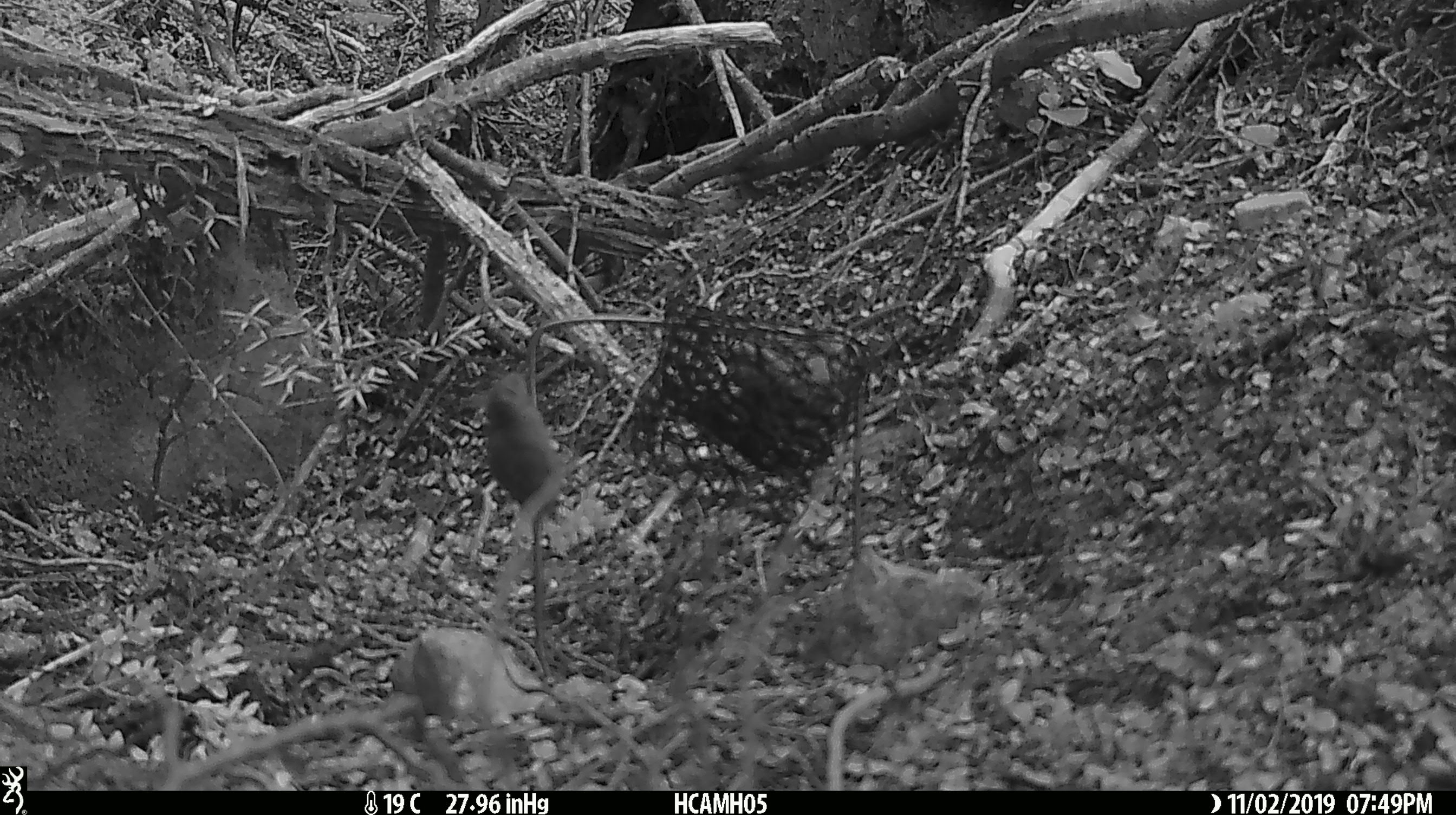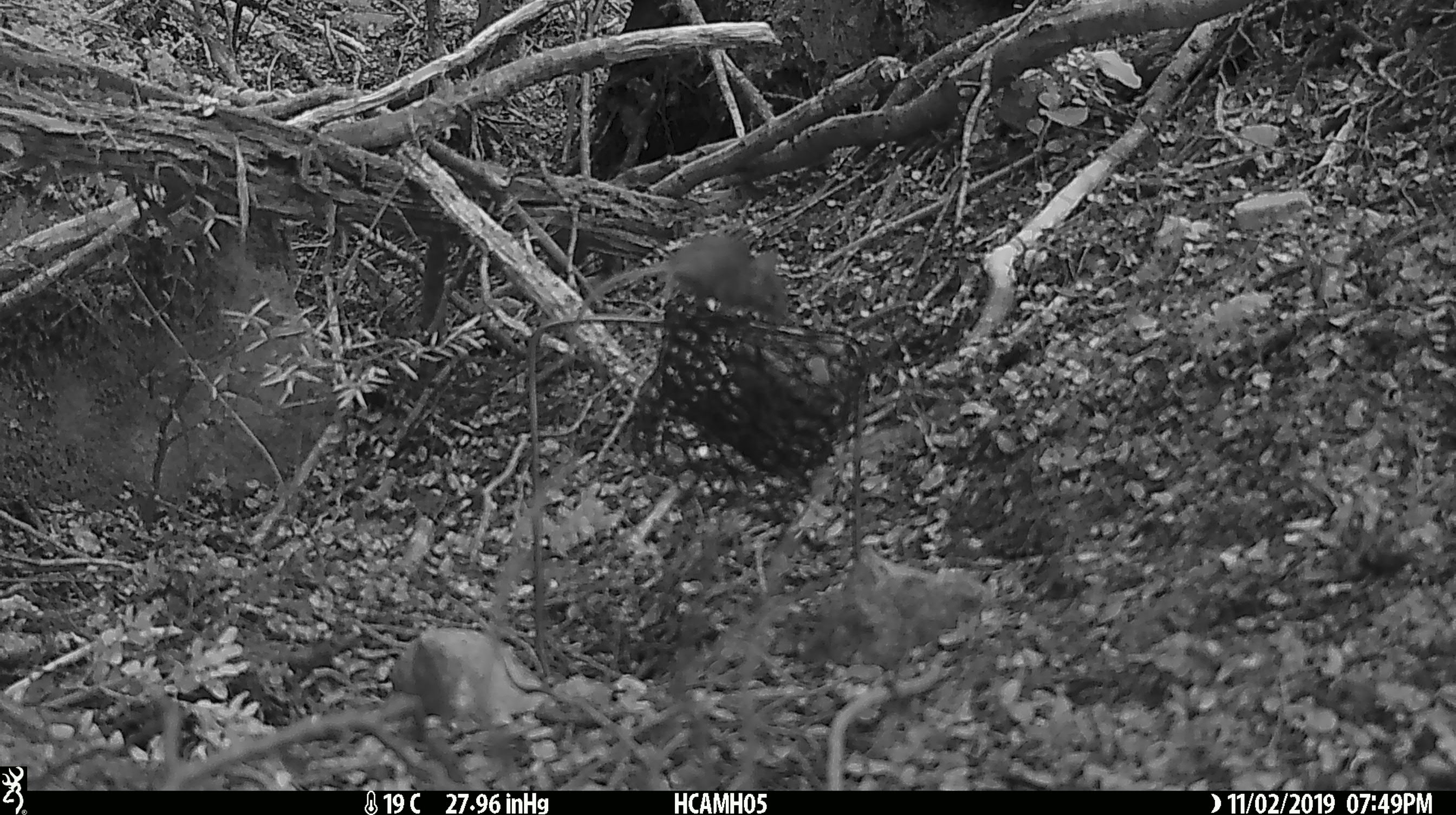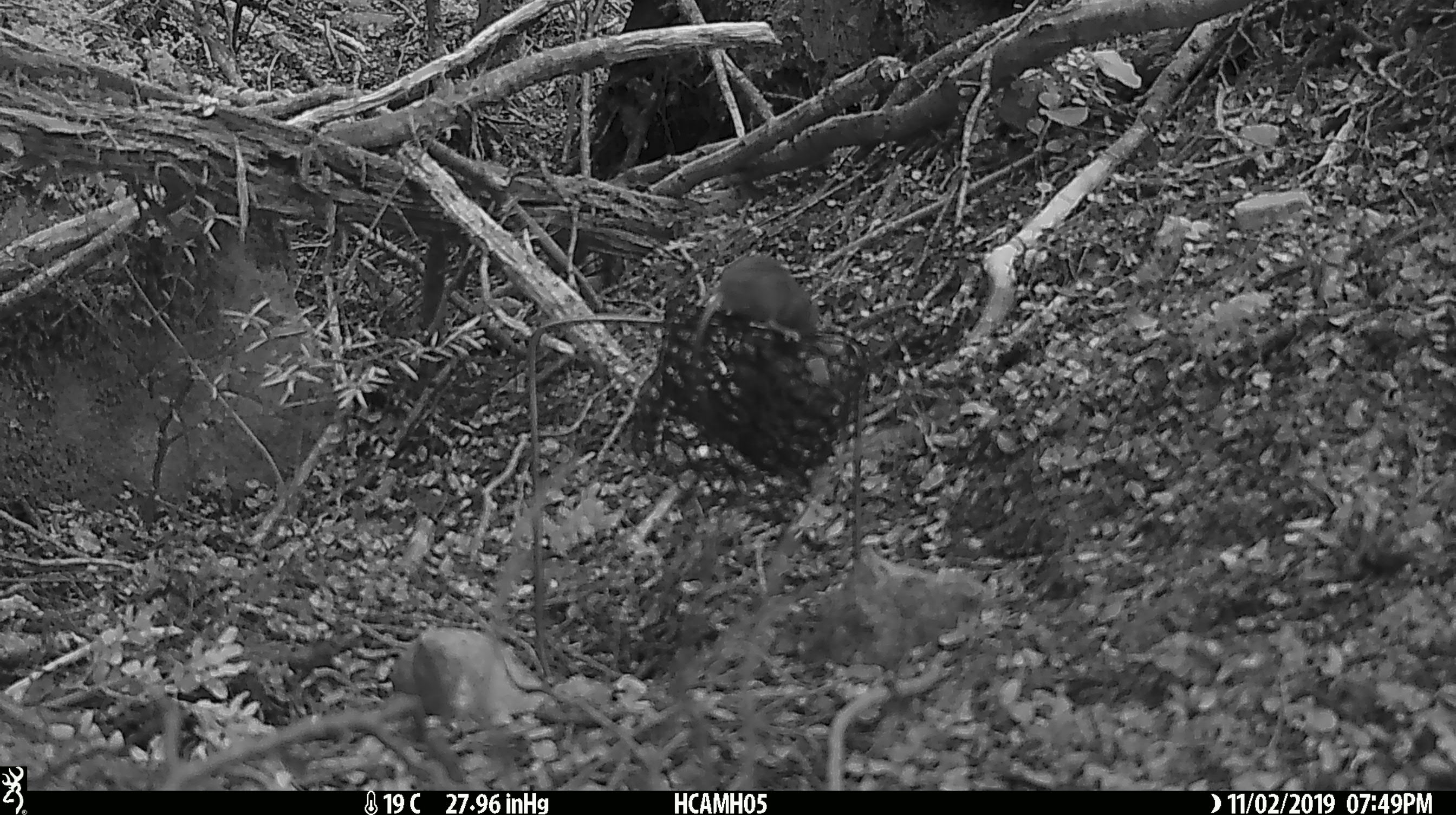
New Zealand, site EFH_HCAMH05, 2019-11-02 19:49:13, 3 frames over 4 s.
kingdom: Animalia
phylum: Chordata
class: Mammalia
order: Rodentia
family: Muridae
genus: Mus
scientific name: Mus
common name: mouse